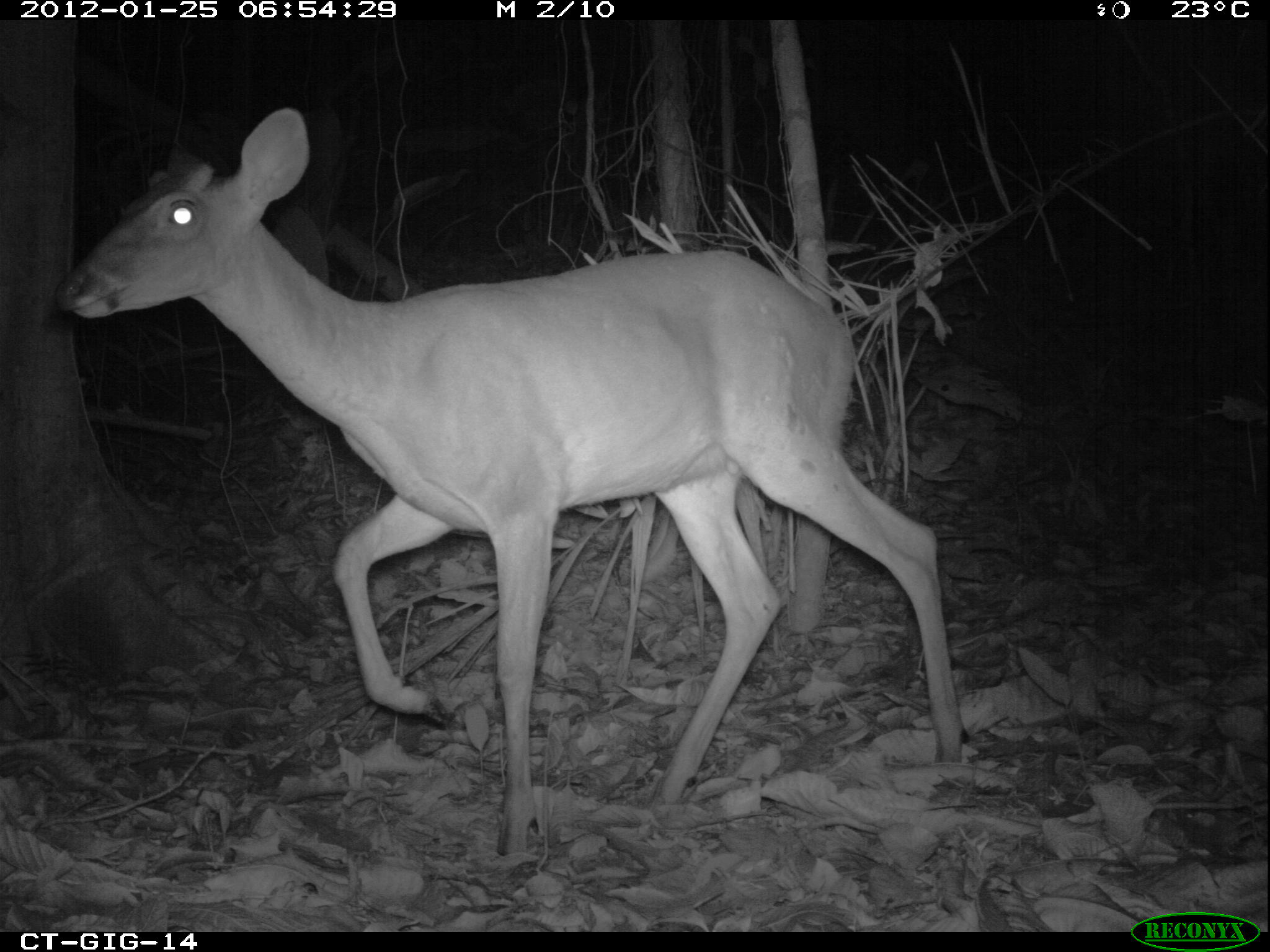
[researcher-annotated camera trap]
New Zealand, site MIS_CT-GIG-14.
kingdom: Animalia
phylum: Chordata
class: Mammalia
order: Artiodactyla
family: Cervidae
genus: Odocoileus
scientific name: Odocoileus virginianus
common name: white-tailed deer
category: white tailed deer